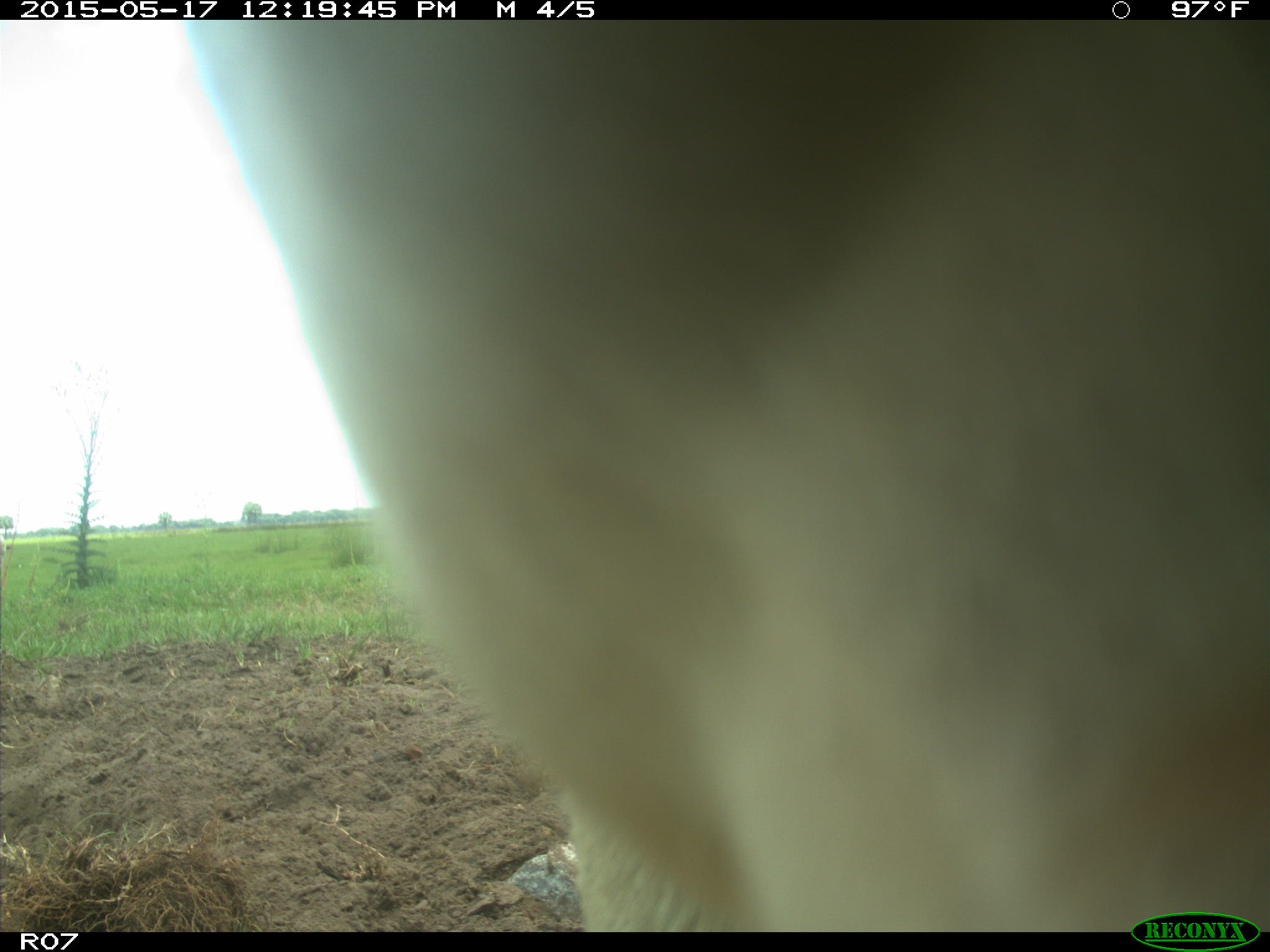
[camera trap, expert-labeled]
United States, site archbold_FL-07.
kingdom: Animalia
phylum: Chordata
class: Mammalia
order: Artiodactyla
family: Bovidae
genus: Bos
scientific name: Bos taurus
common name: domestic cow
Bos taurus (domestic cow).